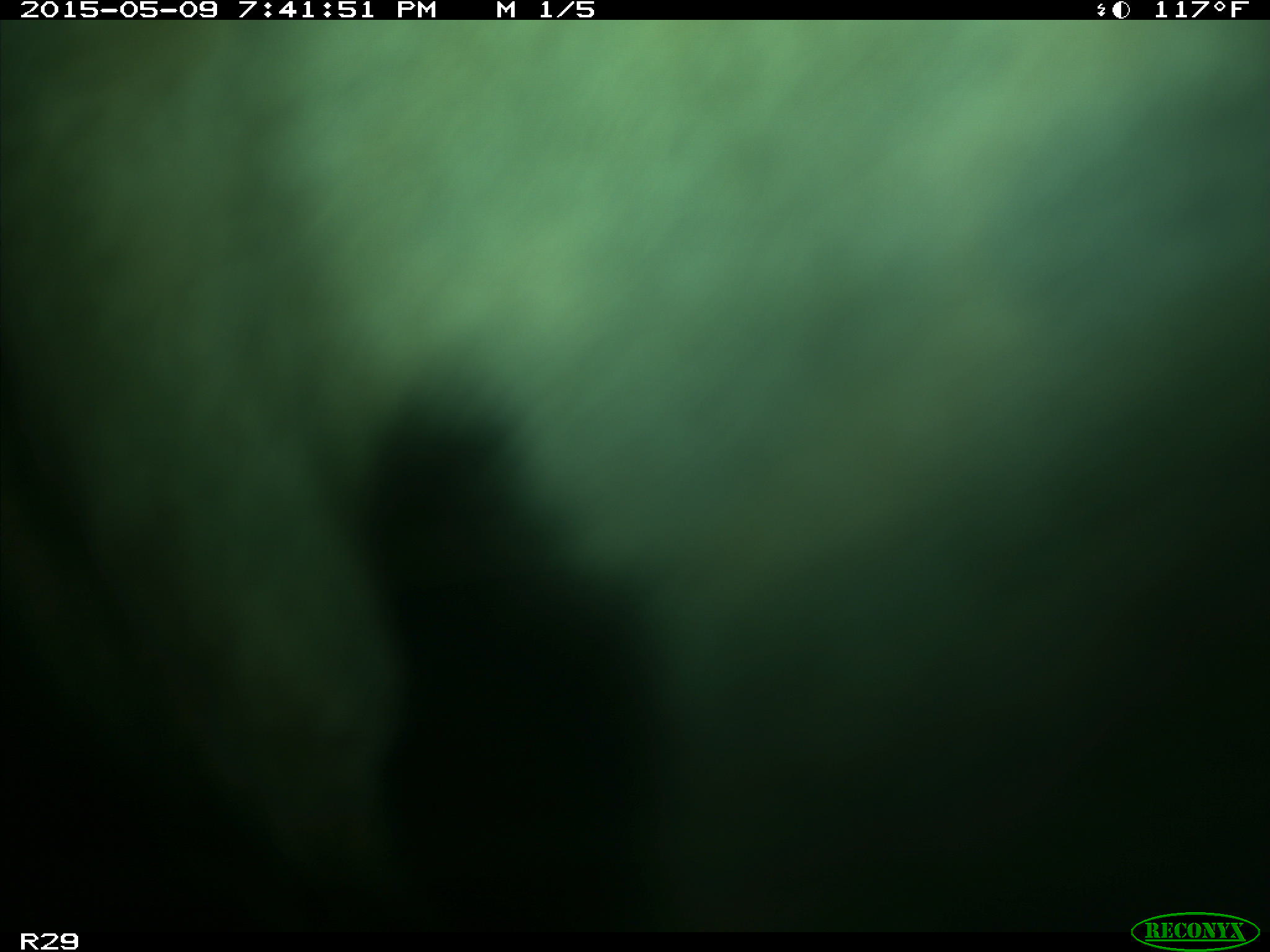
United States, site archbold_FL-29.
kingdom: Animalia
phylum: Chordata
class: Mammalia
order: Artiodactyla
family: Bovidae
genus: Bos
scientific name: Bos taurus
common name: domestic cow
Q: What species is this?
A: Bos taurus (domestic cow).